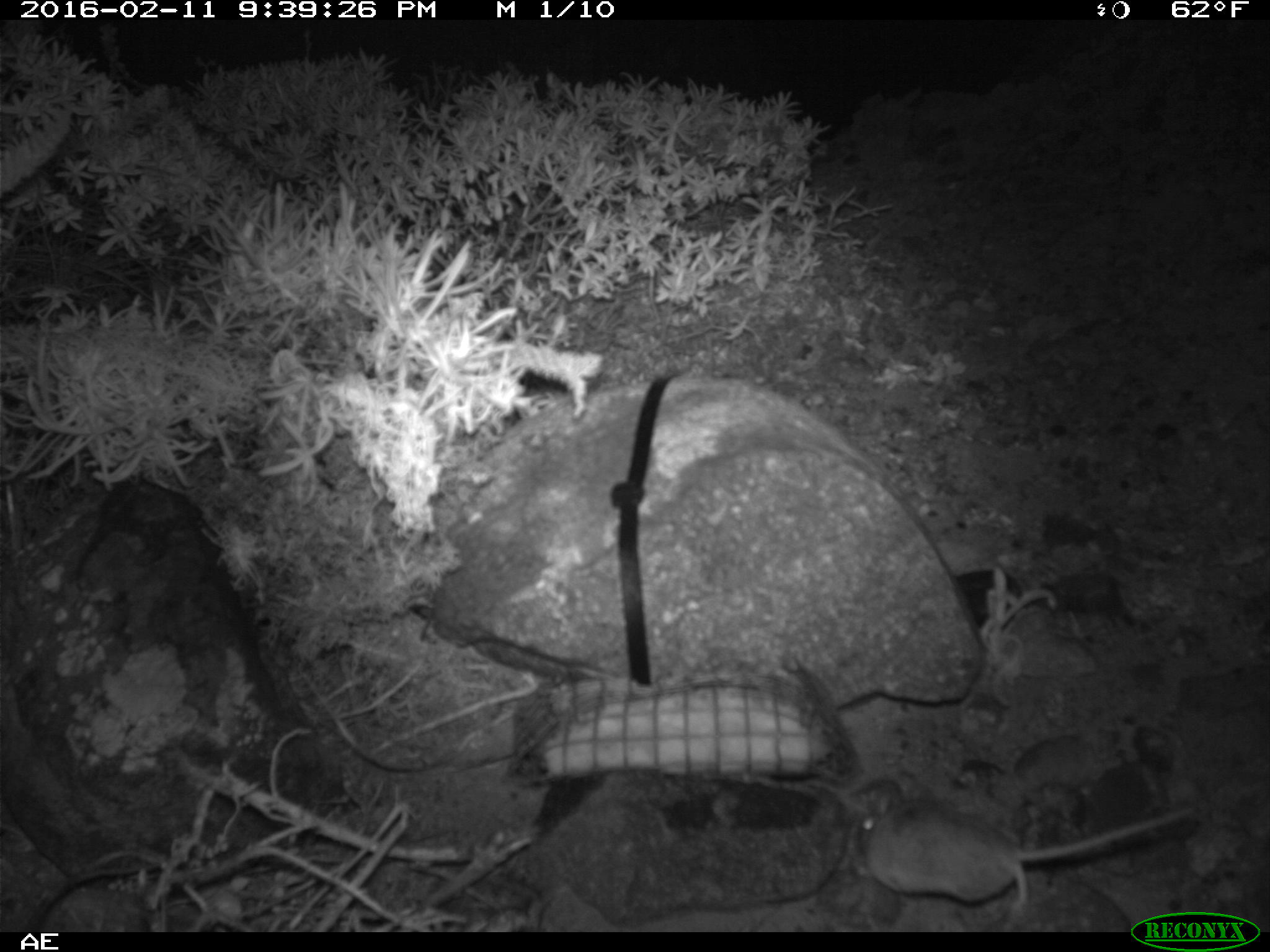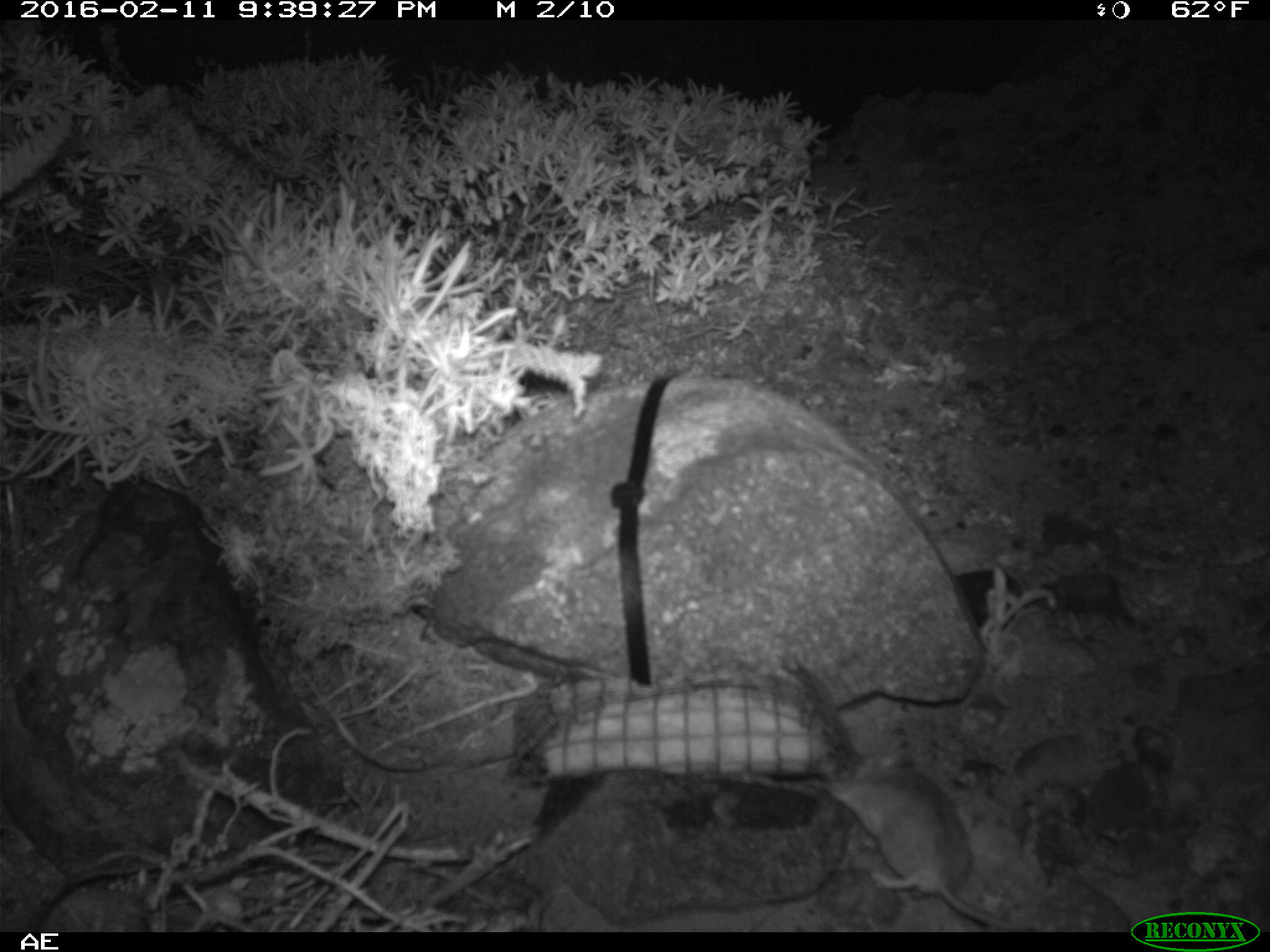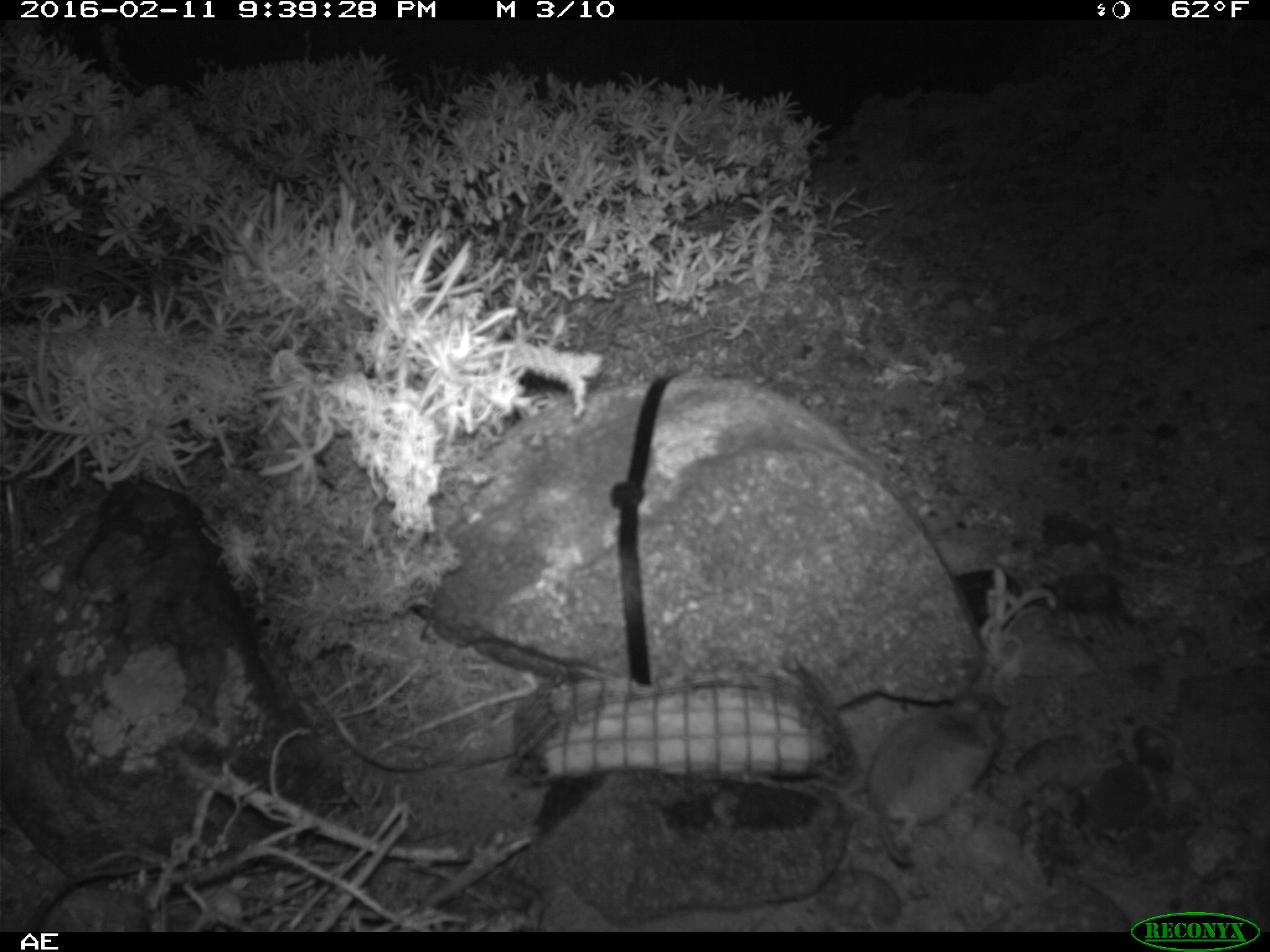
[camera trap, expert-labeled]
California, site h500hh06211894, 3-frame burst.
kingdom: Animalia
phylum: Chordata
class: Mammalia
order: Rodentia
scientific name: Rodentia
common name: rodent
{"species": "rodent (Rodentia)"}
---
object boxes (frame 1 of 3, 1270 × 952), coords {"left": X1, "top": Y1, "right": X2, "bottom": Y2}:
rodent: {"left": 846, "top": 788, "right": 1202, "bottom": 931}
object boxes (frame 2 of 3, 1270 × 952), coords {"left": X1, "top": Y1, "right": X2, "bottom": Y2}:
rodent: {"left": 820, "top": 746, "right": 1032, "bottom": 931}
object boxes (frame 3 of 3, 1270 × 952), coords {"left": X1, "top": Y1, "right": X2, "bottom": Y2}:
rodent: {"left": 863, "top": 689, "right": 1005, "bottom": 868}